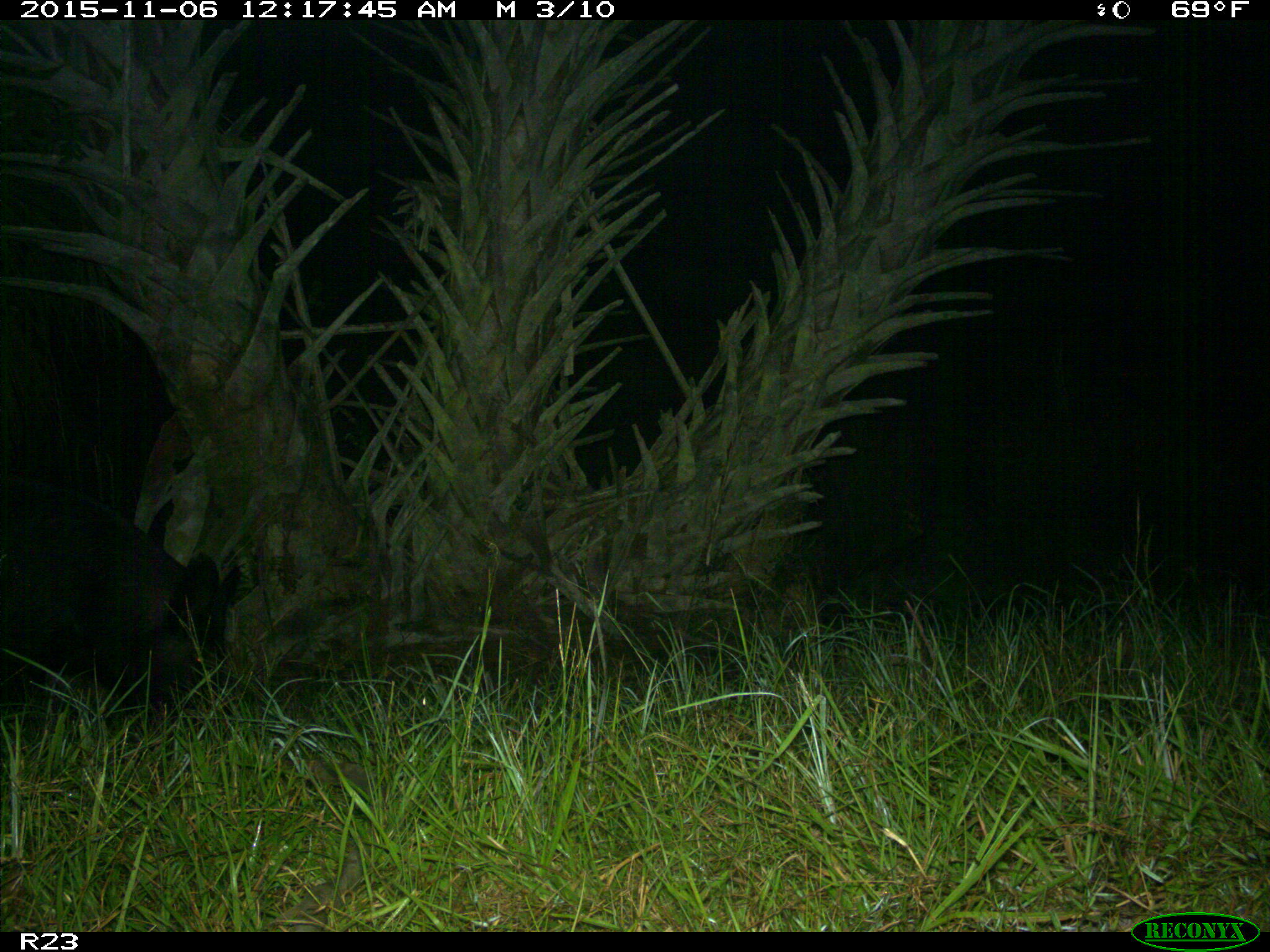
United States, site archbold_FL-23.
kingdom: Animalia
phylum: Chordata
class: Mammalia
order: Artiodactyla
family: Suidae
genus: Sus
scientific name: Sus scrofa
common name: wild boar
Sus scrofa (wild boar).